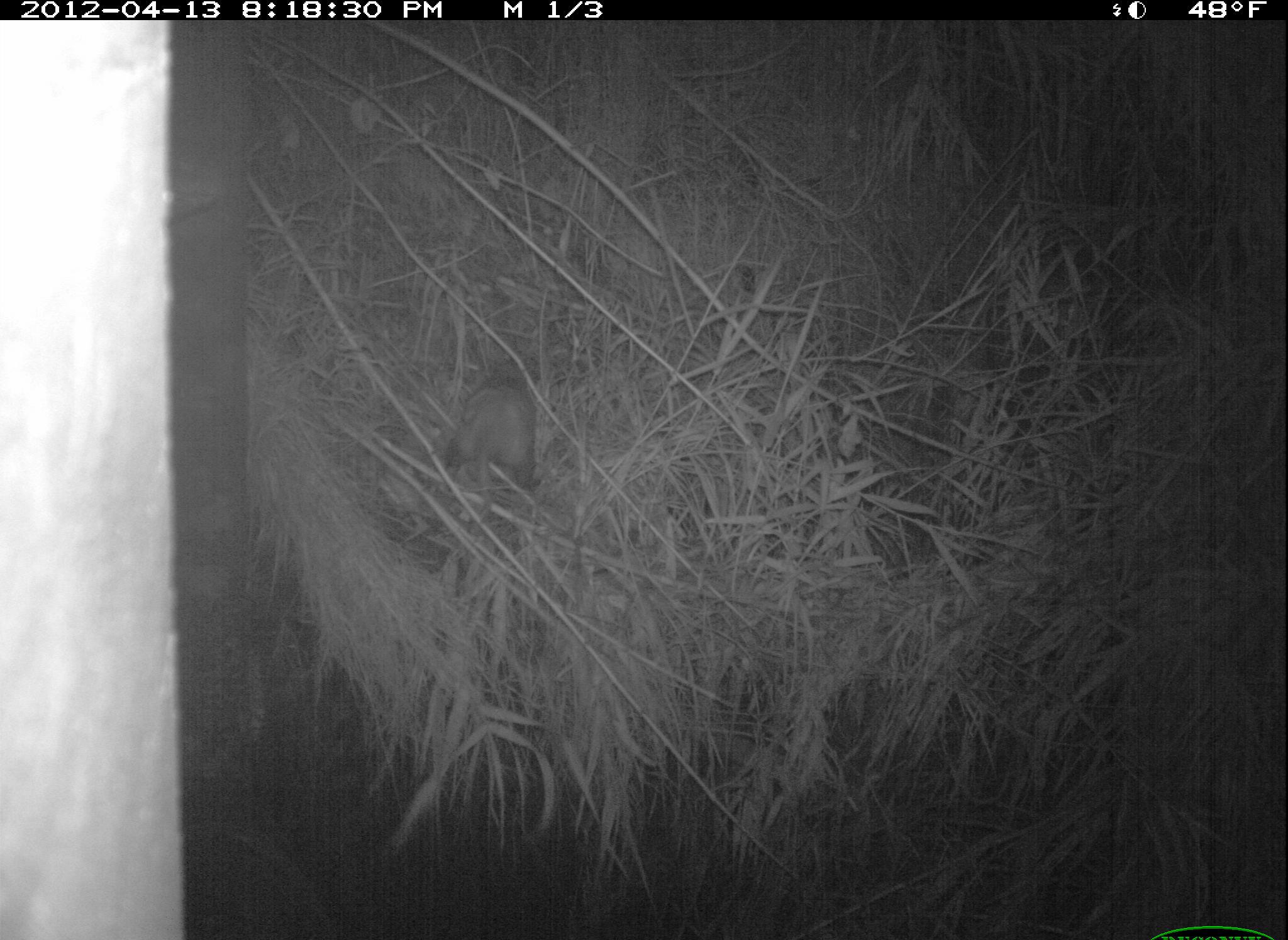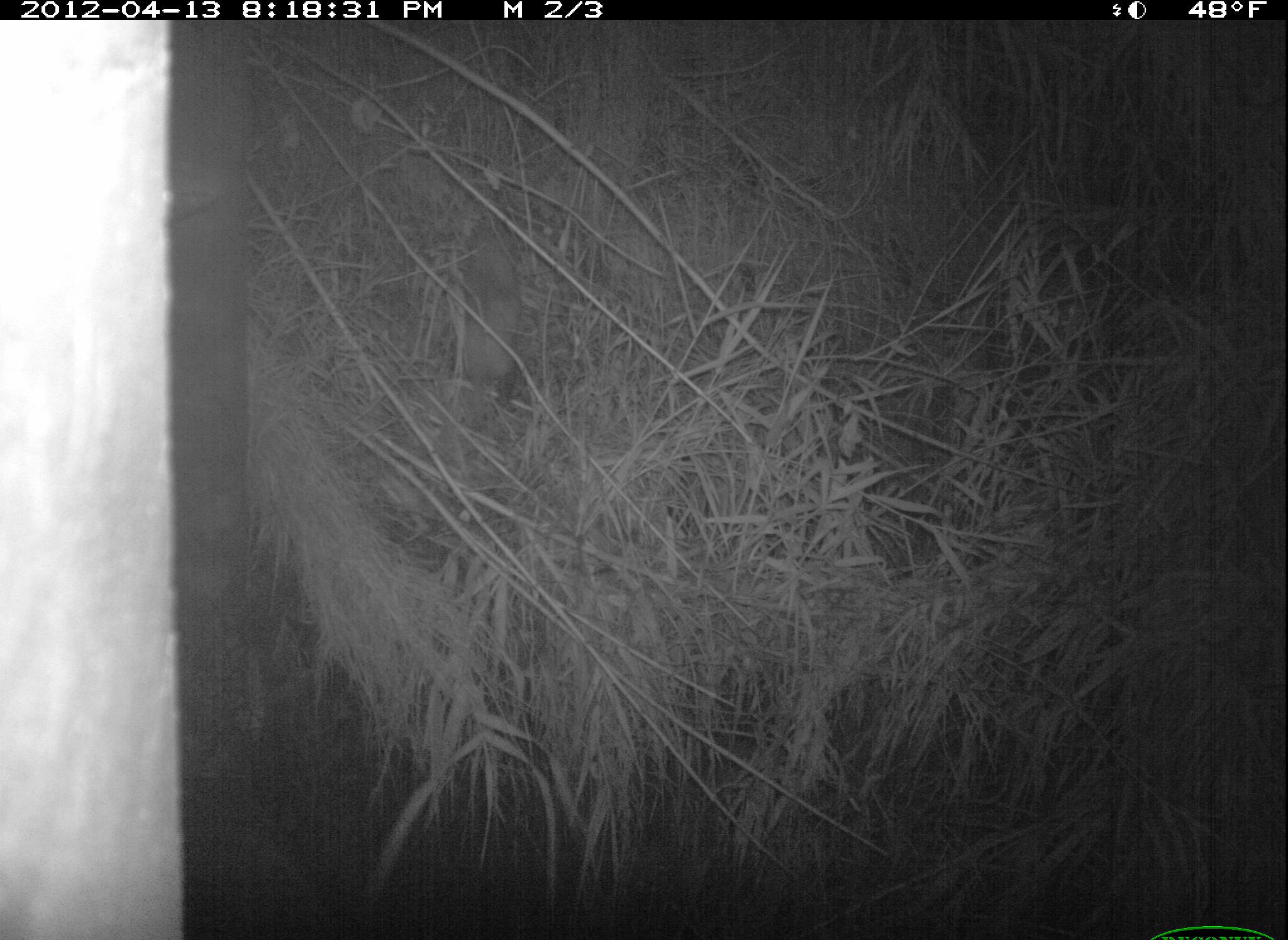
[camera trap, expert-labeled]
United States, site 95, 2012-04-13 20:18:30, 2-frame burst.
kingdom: Animalia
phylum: Chordata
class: Mammalia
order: Didelphimorphia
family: Didelphidae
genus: Didelphis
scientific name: Didelphis virginiana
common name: virginia opossum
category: opossum